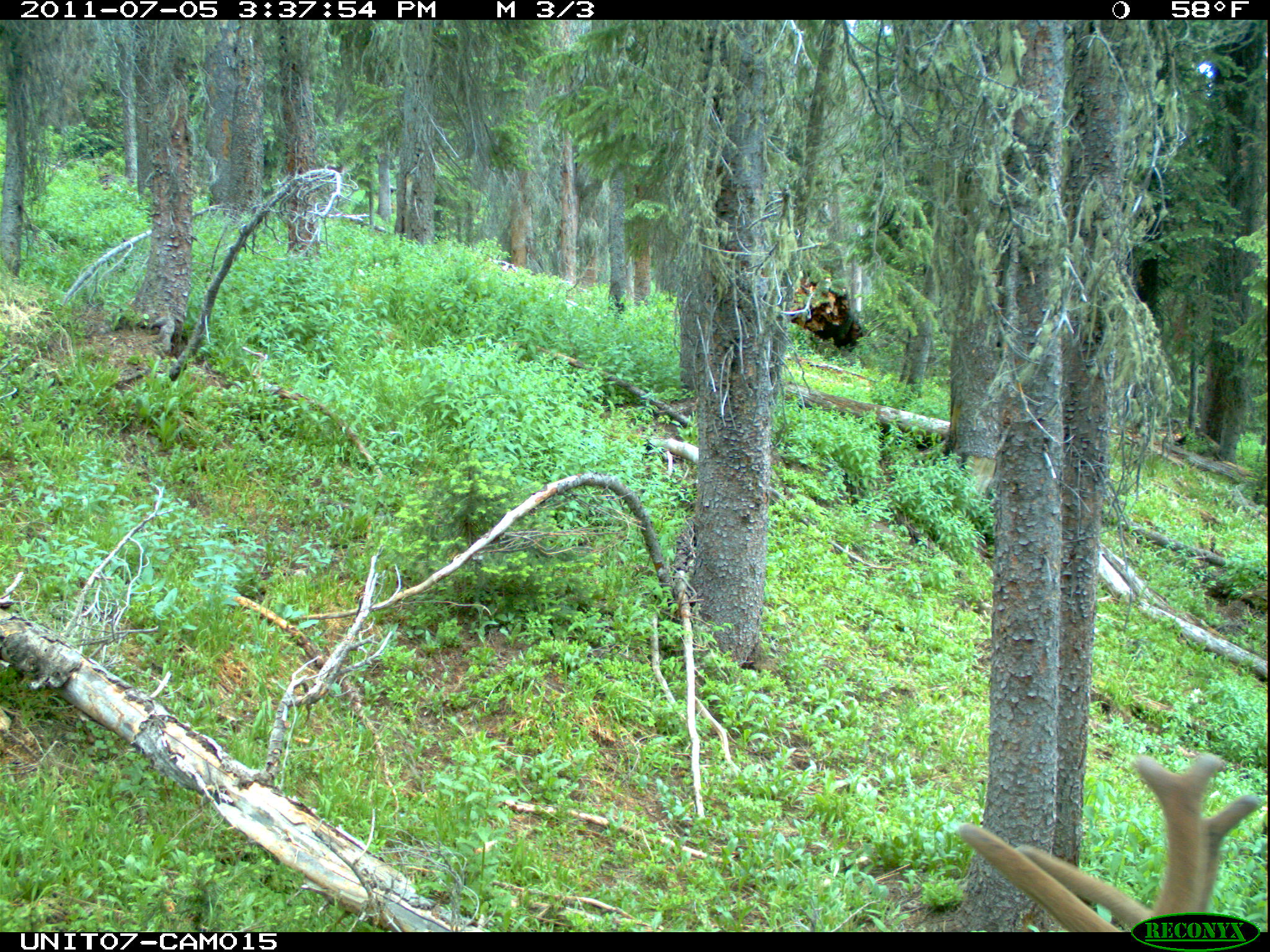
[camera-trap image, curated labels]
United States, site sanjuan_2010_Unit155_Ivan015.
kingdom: Animalia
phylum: Chordata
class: Mammalia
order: Artiodactyla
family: Cervidae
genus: Cervus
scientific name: Cervus elaphus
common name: red deer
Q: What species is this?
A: Cervus elaphus (red deer).